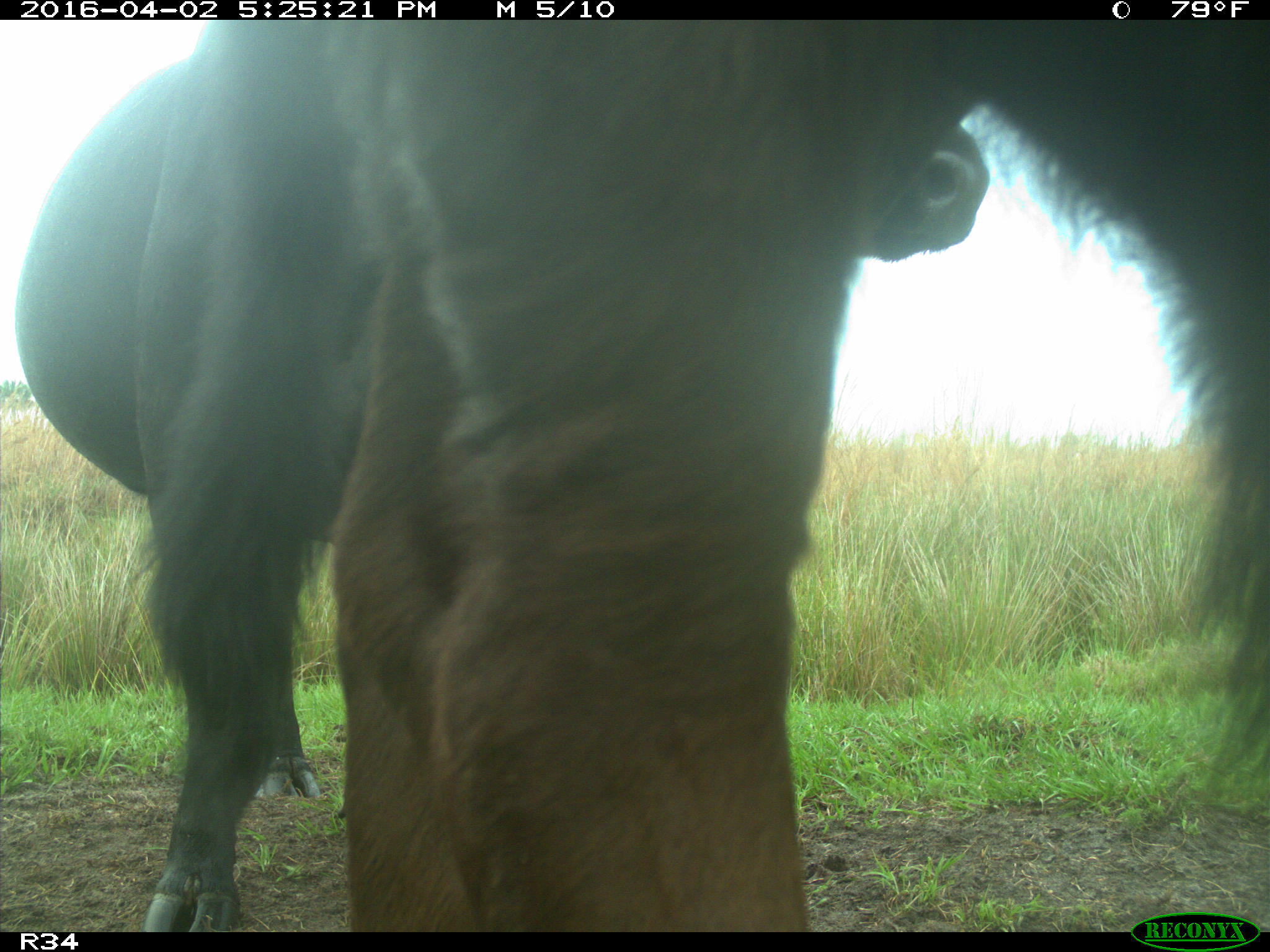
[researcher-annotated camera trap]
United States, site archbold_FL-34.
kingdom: Animalia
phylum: Chordata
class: Mammalia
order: Artiodactyla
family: Bovidae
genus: Bos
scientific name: Bos taurus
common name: domestic cow